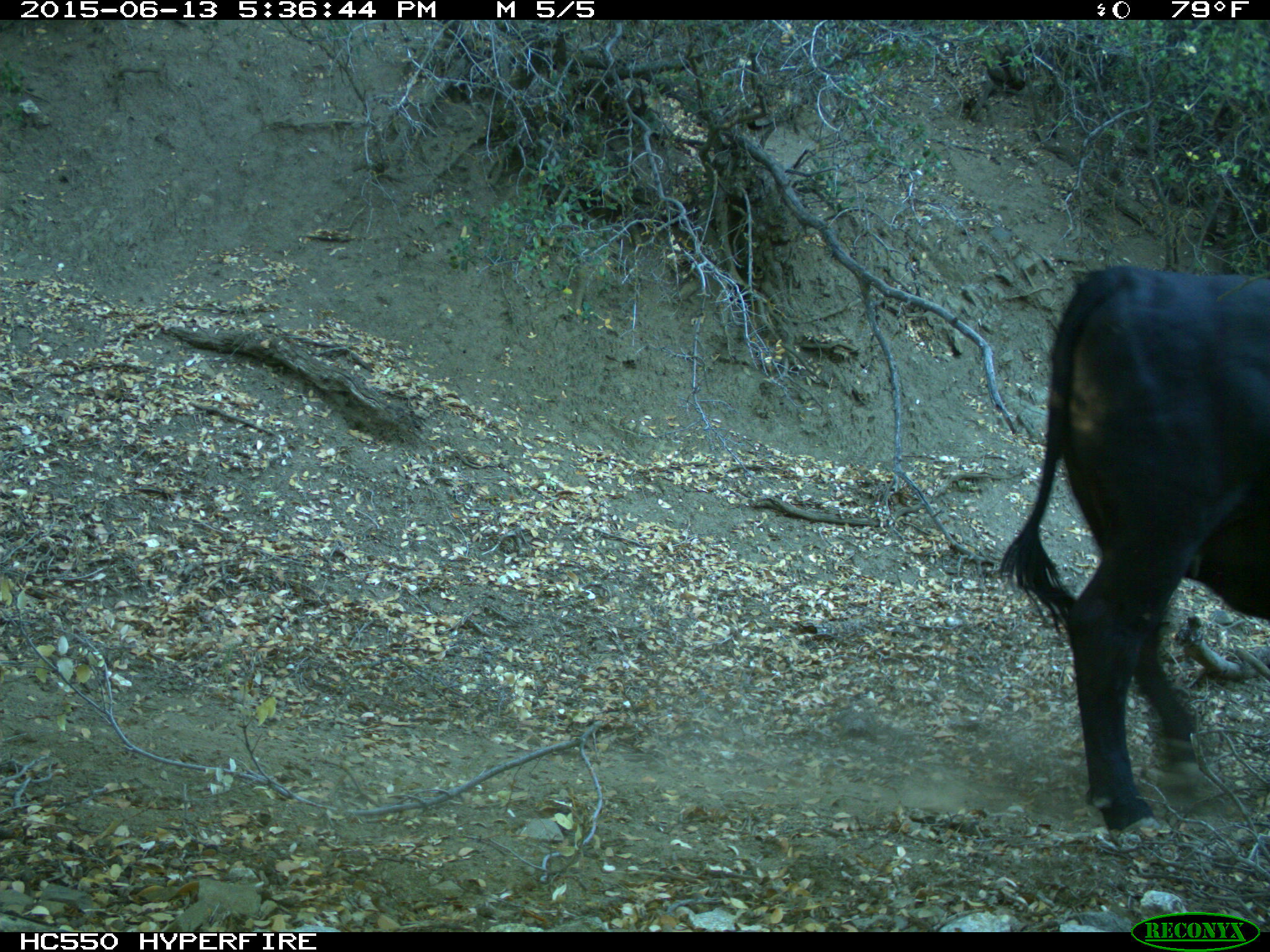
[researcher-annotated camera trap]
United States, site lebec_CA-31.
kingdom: Animalia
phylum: Chordata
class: Mammalia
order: Artiodactyla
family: Bovidae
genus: Bos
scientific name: Bos taurus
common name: domestic cow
Bos taurus (domestic cow).